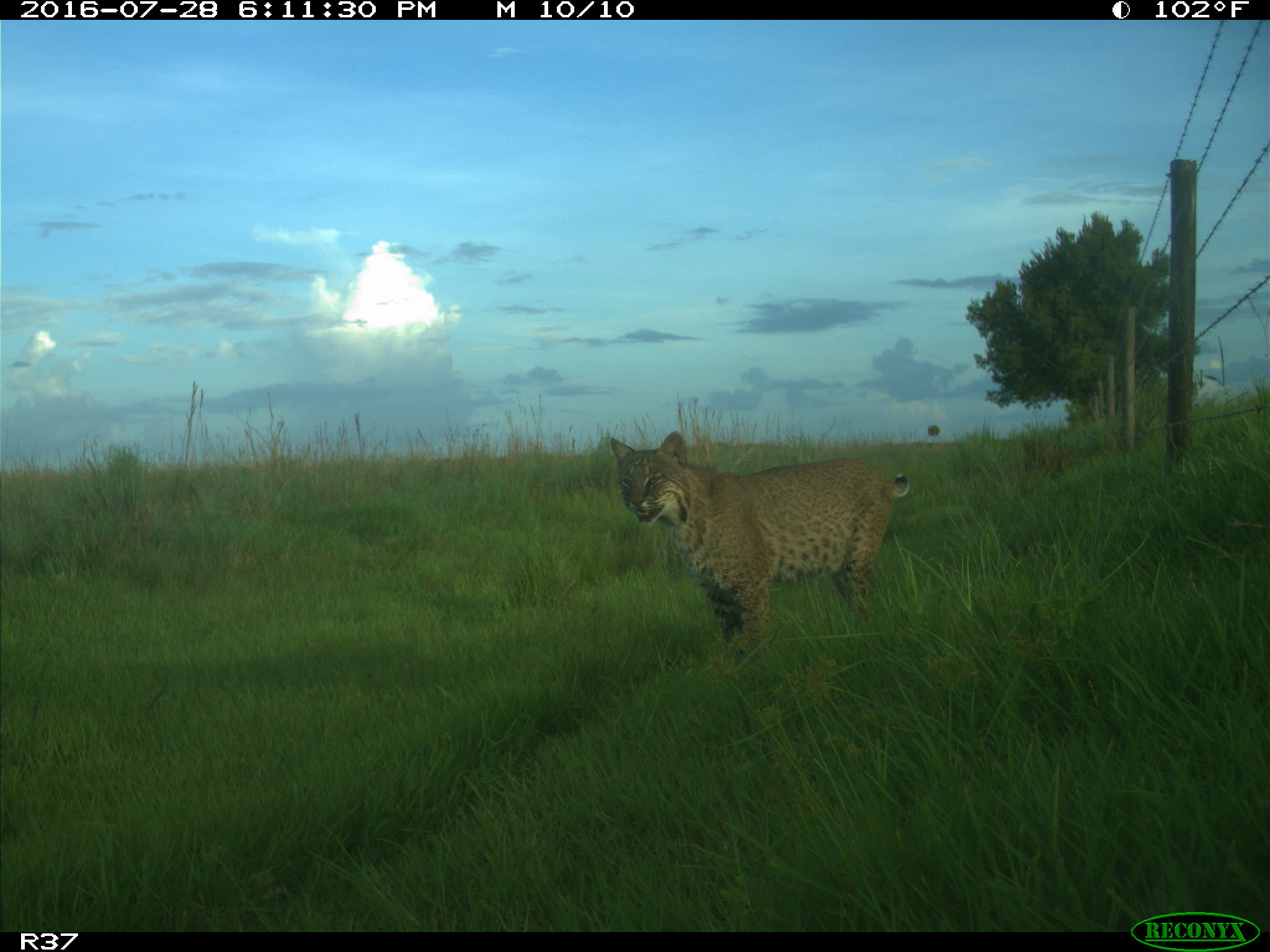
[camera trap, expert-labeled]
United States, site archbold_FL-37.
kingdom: Animalia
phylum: Chordata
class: Mammalia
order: Carnivora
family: Felidae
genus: Lynx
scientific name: Lynx rufus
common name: bobcat